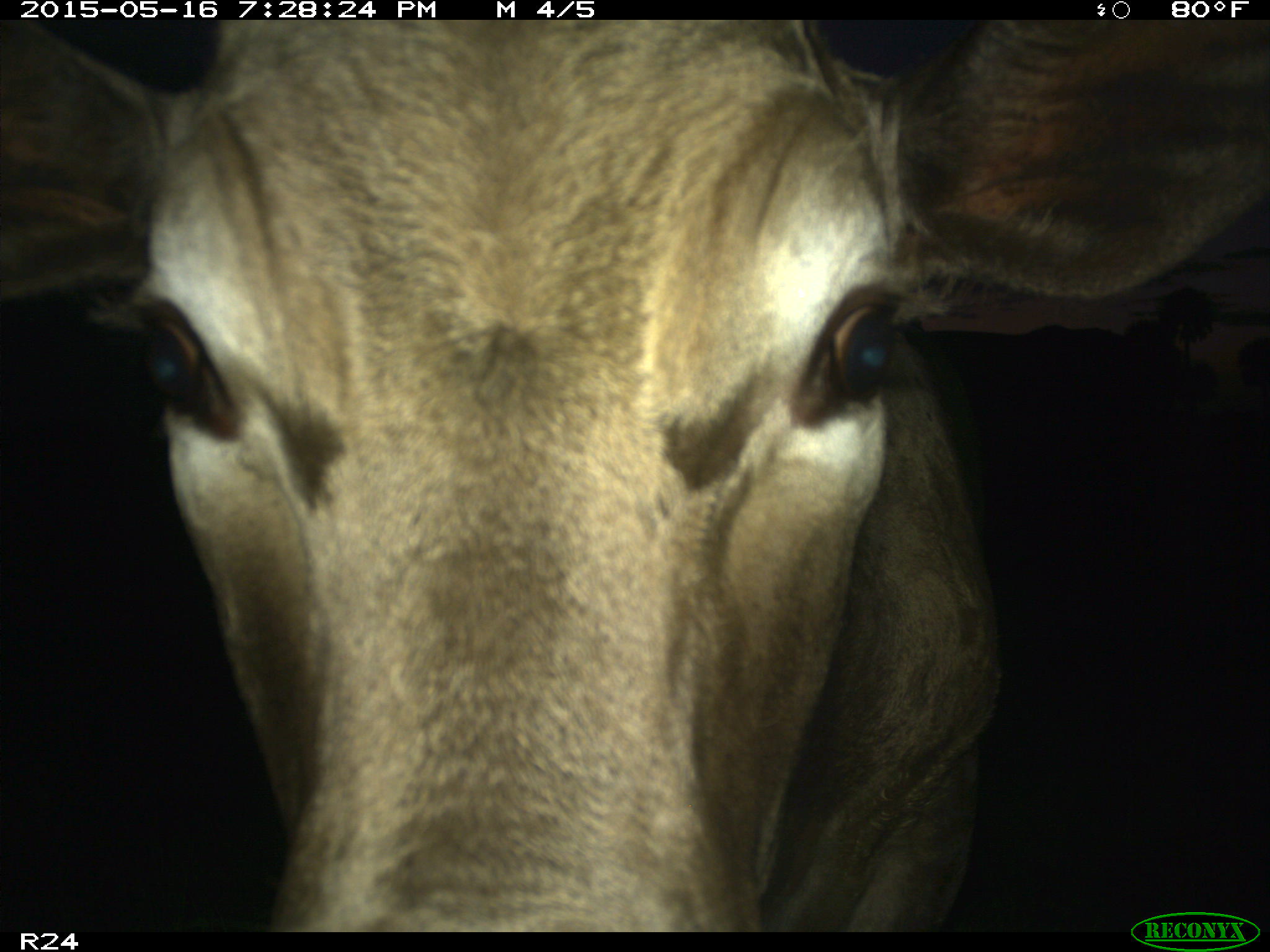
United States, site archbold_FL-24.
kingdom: Animalia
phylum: Chordata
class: Mammalia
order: Artiodactyla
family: Bovidae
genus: Bos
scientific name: Bos taurus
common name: domestic cow